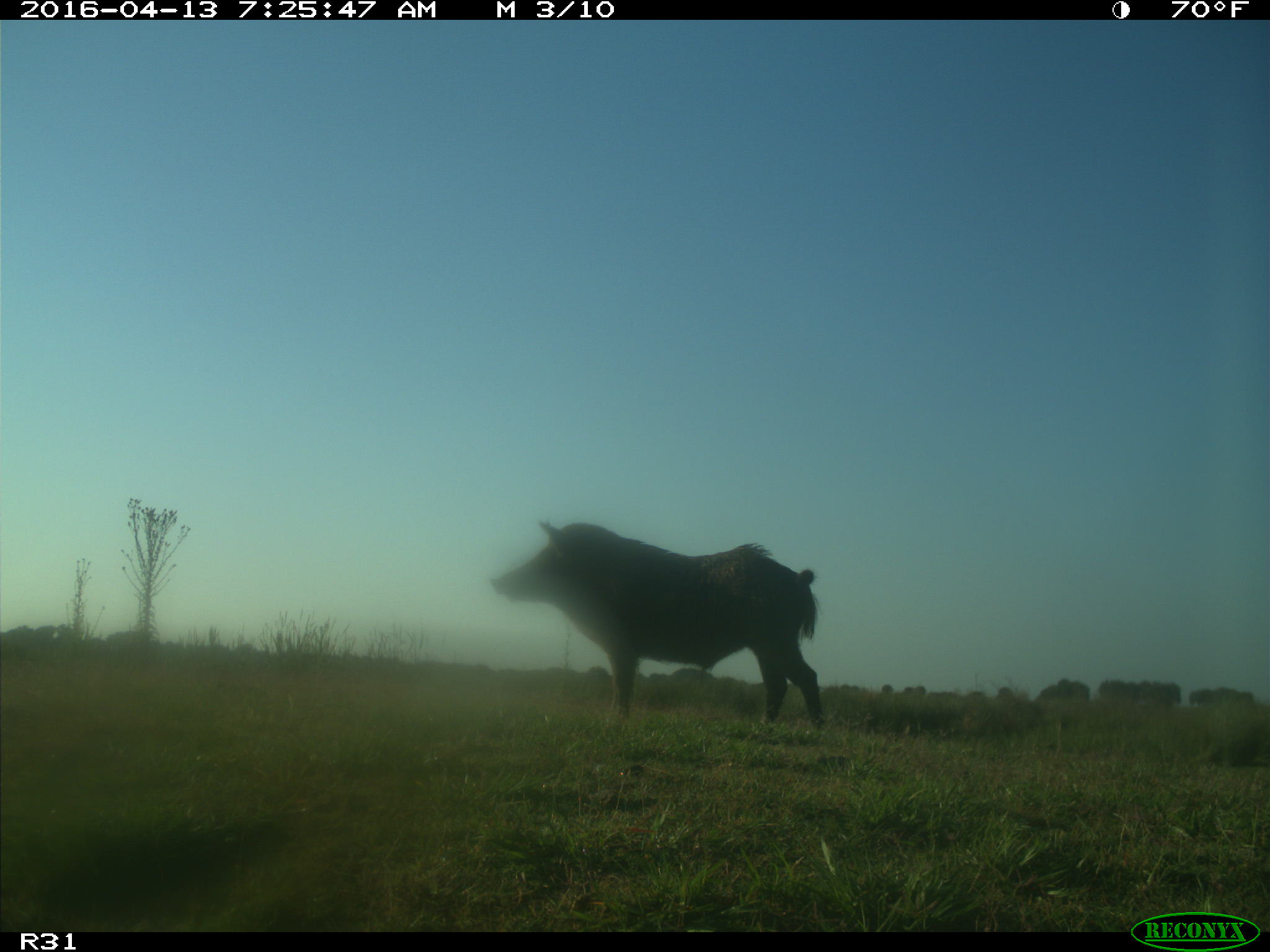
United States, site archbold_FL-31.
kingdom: Animalia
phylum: Chordata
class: Mammalia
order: Artiodactyla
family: Suidae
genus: Sus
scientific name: Sus scrofa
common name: wild boar